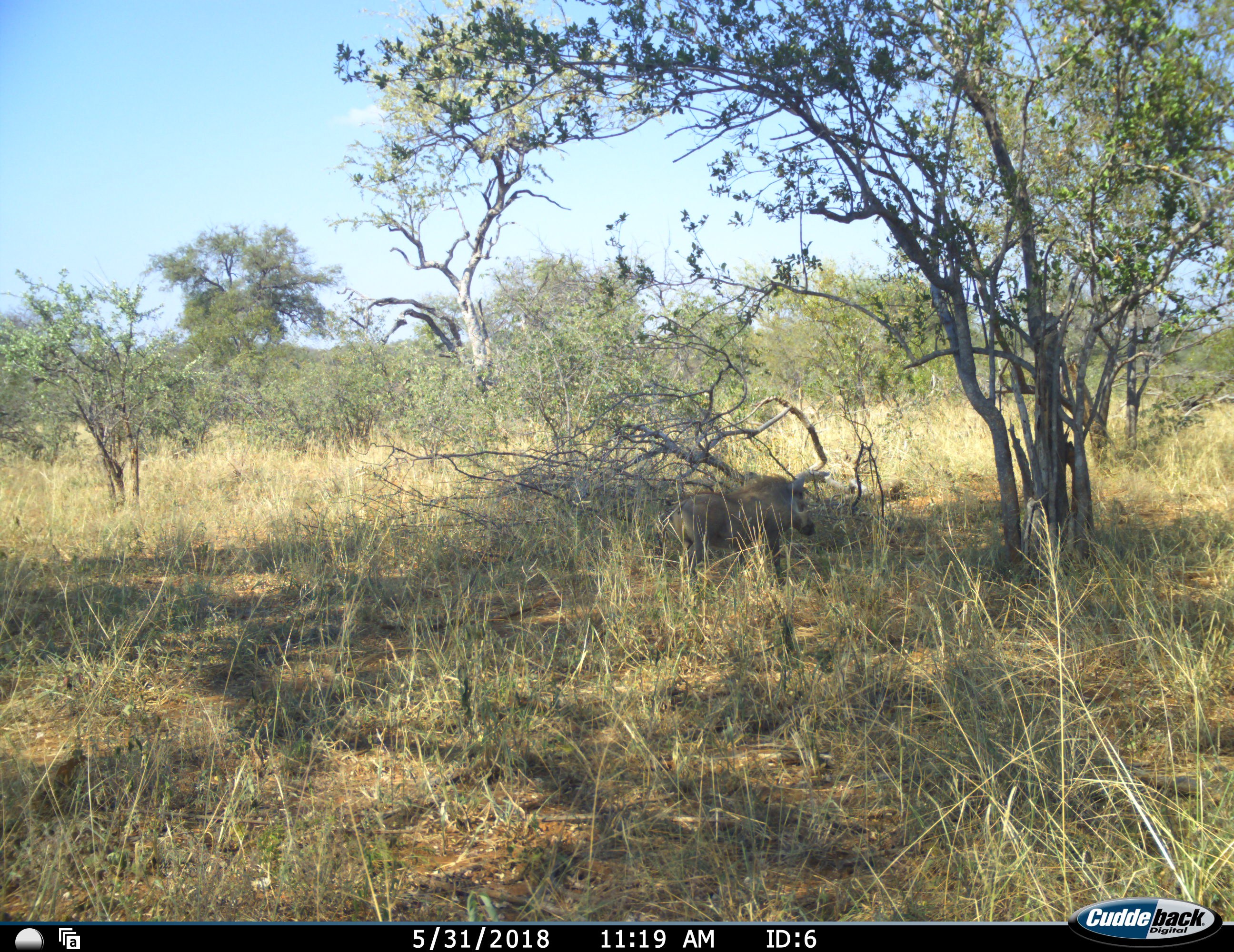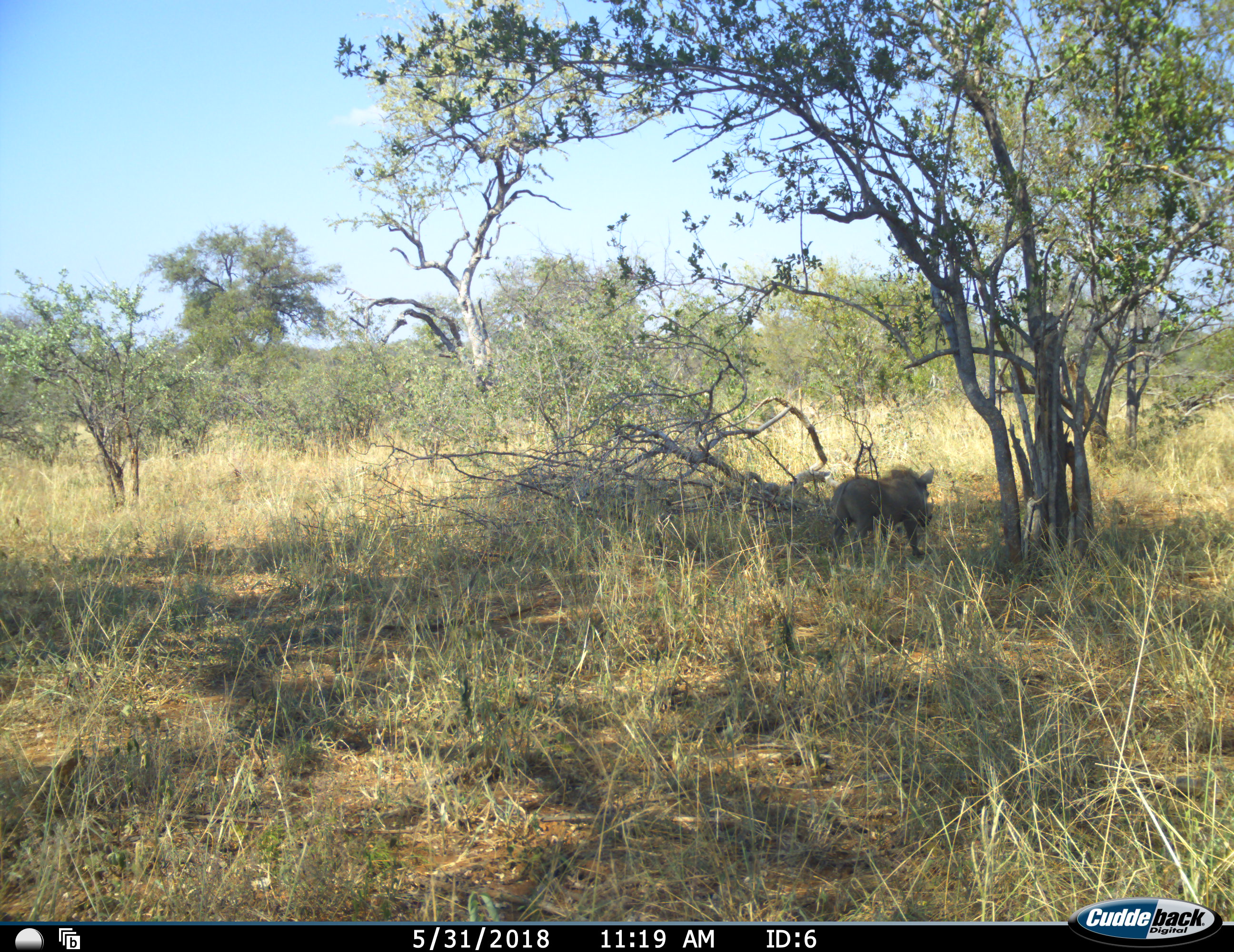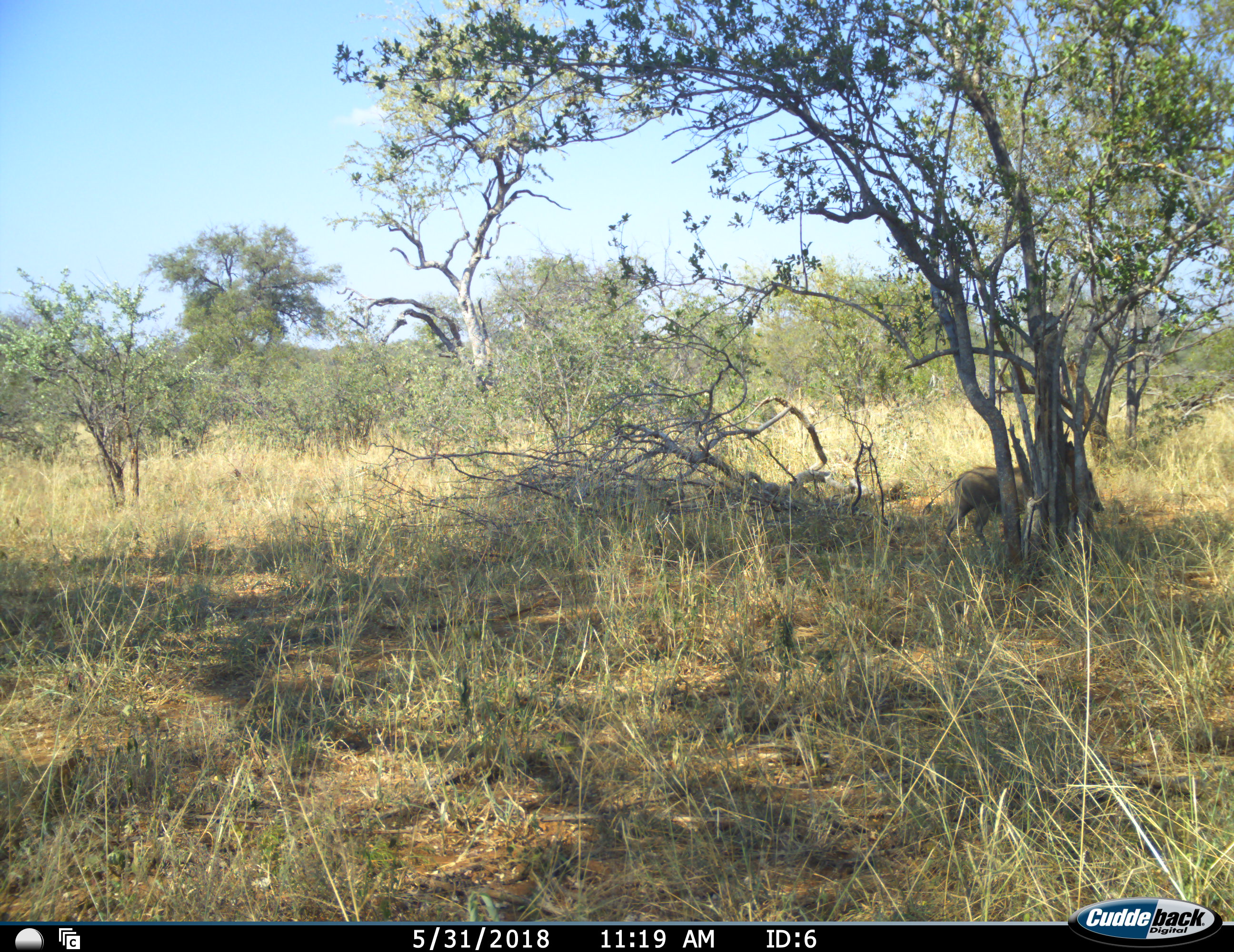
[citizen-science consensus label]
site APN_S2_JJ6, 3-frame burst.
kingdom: Animalia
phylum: Chordata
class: Mammalia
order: Artiodactyla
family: Suidae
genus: Phacochoerus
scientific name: Phacochoerus africanus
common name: warthog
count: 1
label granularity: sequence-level